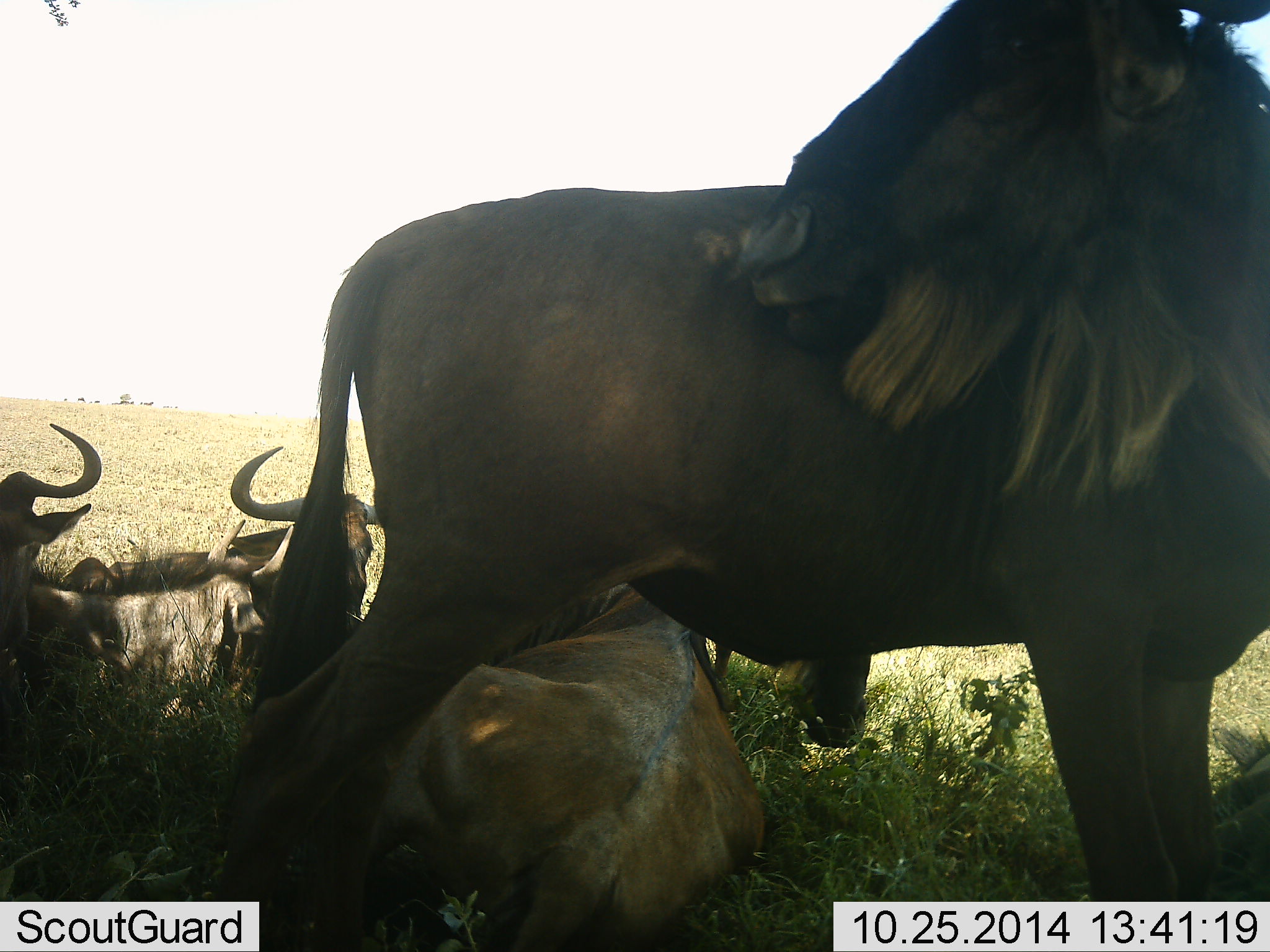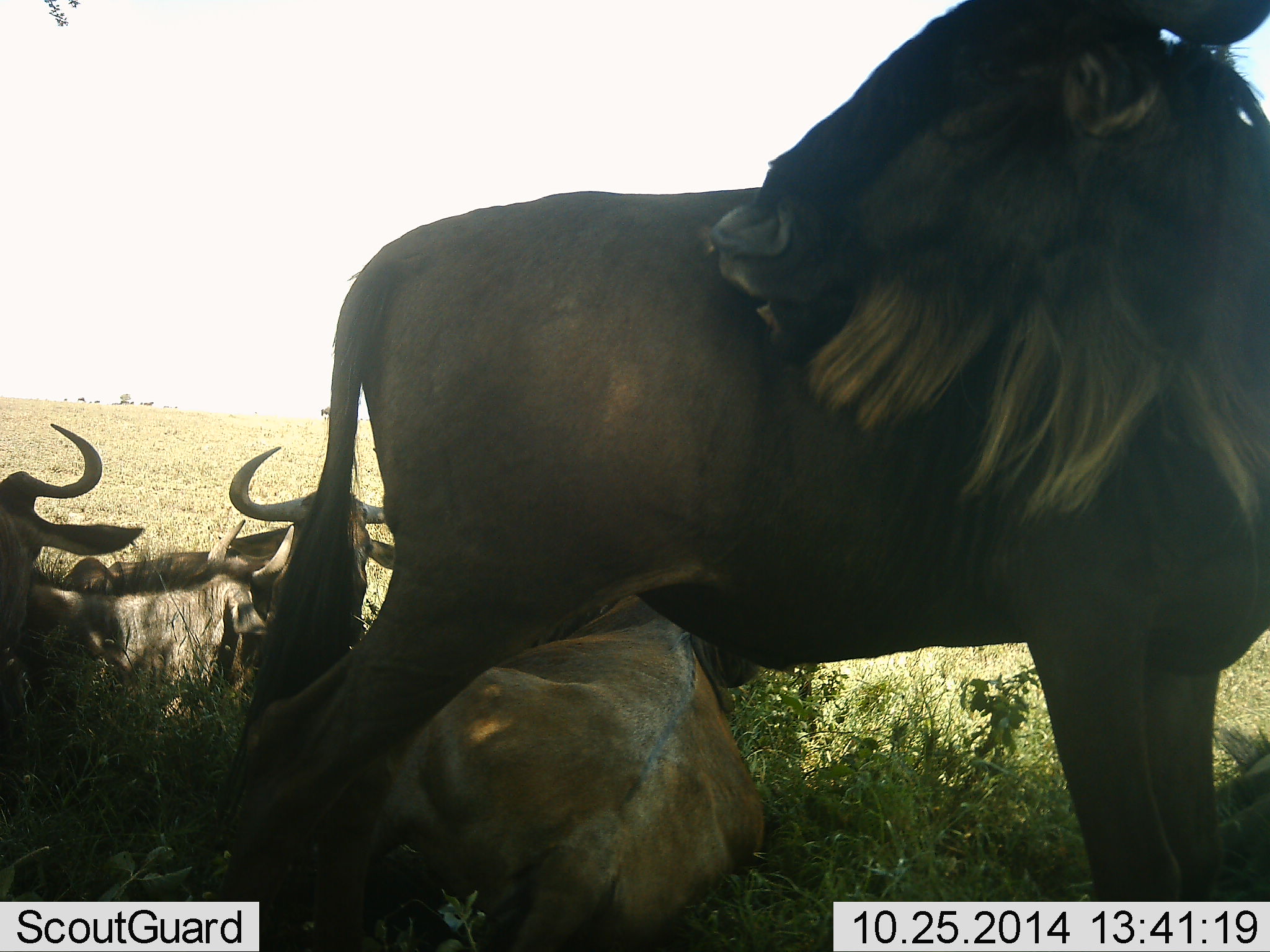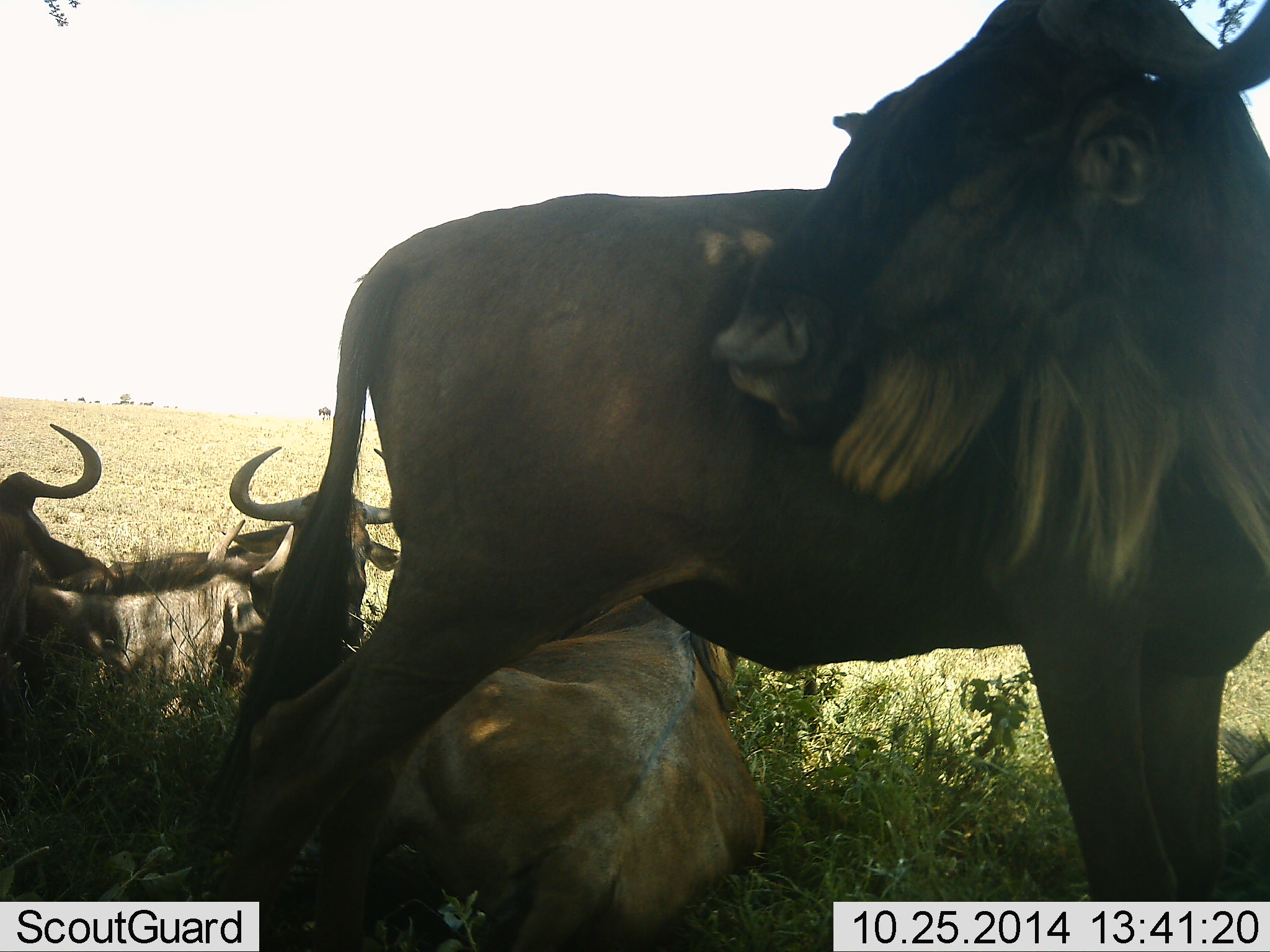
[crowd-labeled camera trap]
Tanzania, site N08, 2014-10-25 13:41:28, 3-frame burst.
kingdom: Animalia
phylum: Chordata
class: Mammalia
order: Artiodactyla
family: Bovidae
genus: Connochaetes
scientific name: Connochaetes taurinus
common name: blue wildebeest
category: wildebeest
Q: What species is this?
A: Wildebeest (blue wildebeest) (Connochaetes taurinus).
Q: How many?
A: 5.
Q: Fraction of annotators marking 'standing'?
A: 60%.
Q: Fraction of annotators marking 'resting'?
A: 100%.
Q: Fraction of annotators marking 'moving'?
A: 0%.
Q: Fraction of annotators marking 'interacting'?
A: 10%.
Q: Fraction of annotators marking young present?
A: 20%.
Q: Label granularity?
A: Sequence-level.